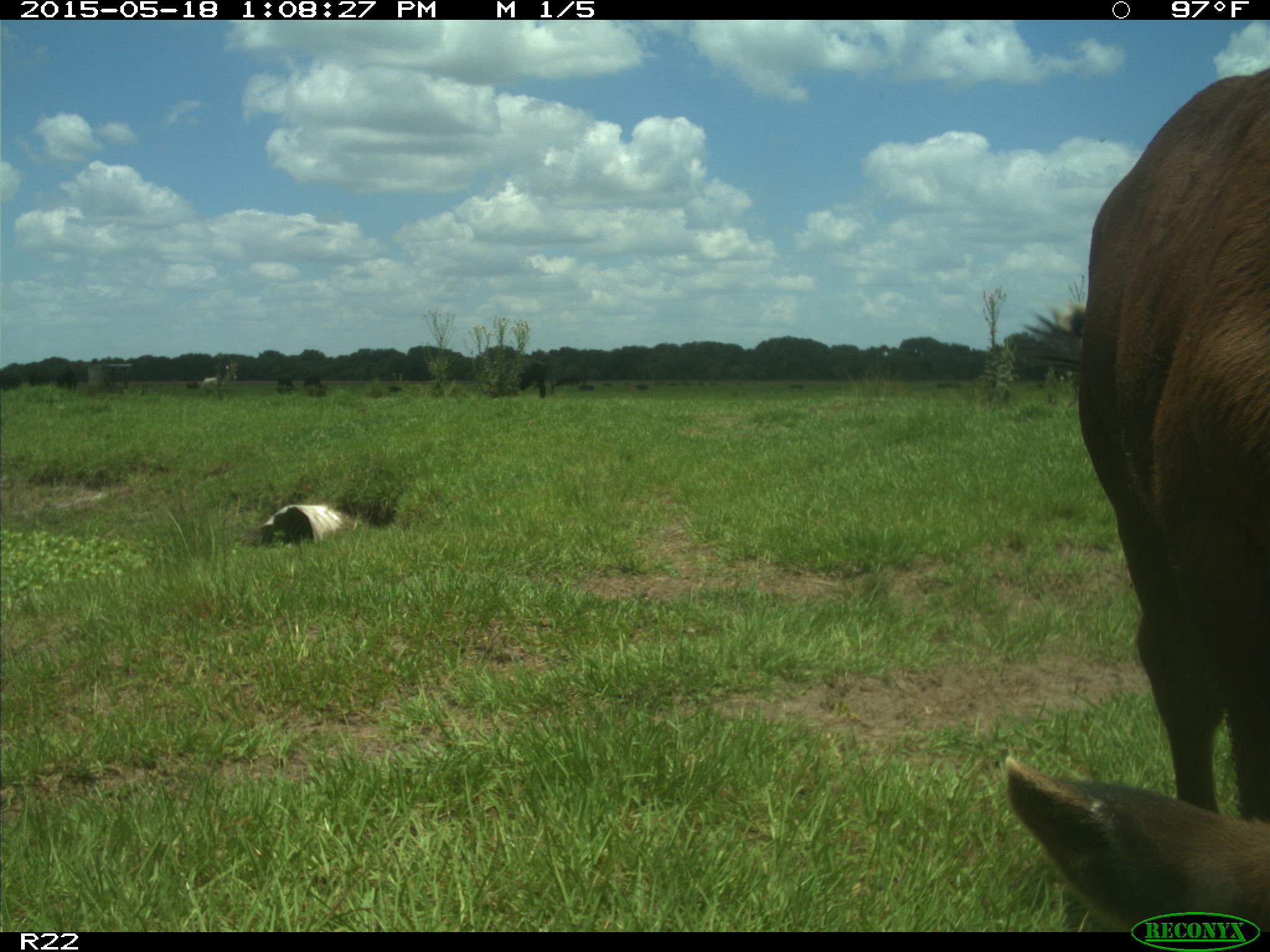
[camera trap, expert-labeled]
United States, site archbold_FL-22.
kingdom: Animalia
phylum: Chordata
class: Mammalia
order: Artiodactyla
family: Bovidae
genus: Bos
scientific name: Bos taurus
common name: domestic cow